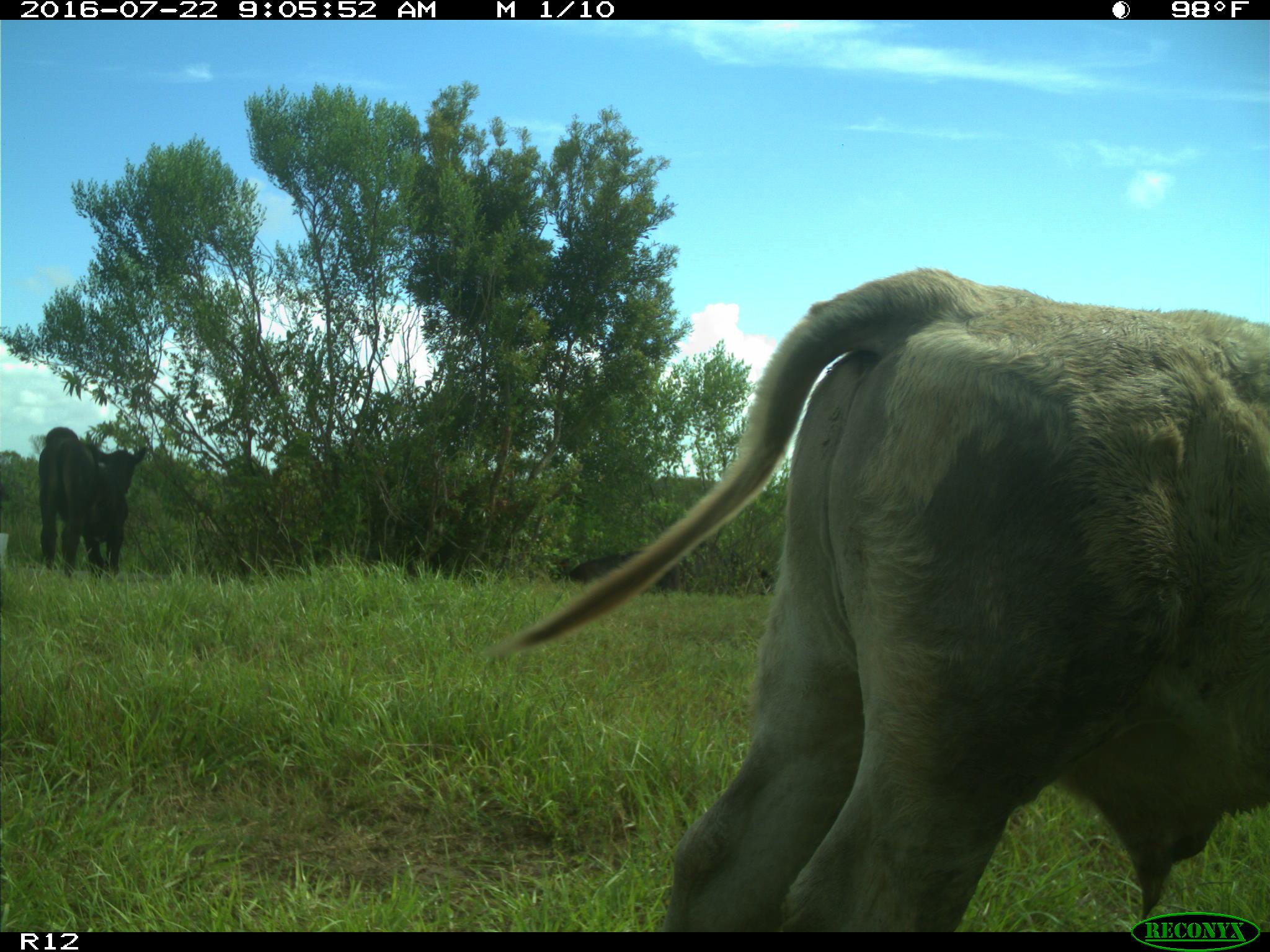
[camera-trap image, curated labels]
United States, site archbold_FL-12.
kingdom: Animalia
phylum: Chordata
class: Mammalia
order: Artiodactyla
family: Bovidae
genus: Bos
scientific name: Bos taurus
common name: domestic cow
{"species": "Bos taurus (domestic cow)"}